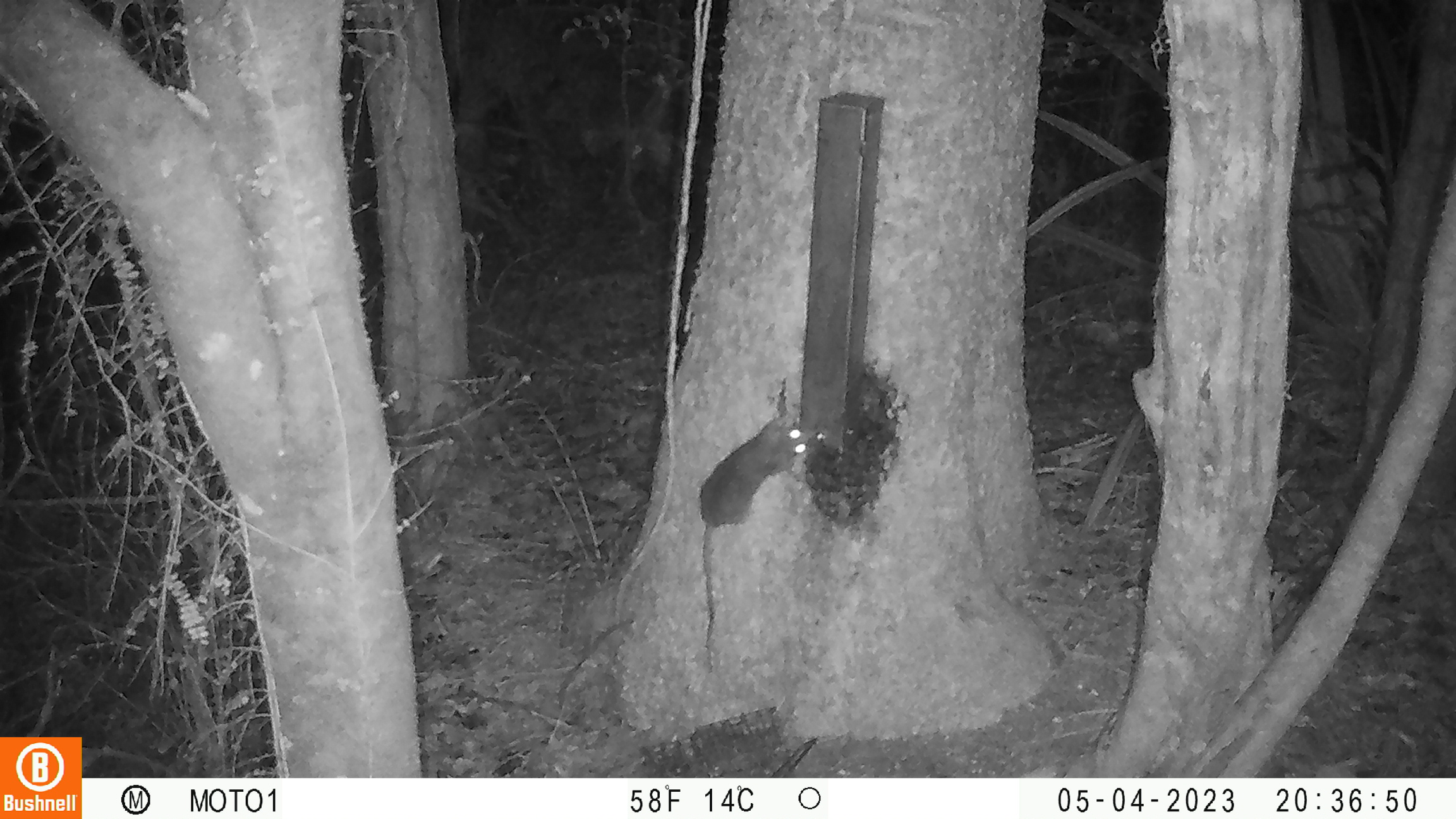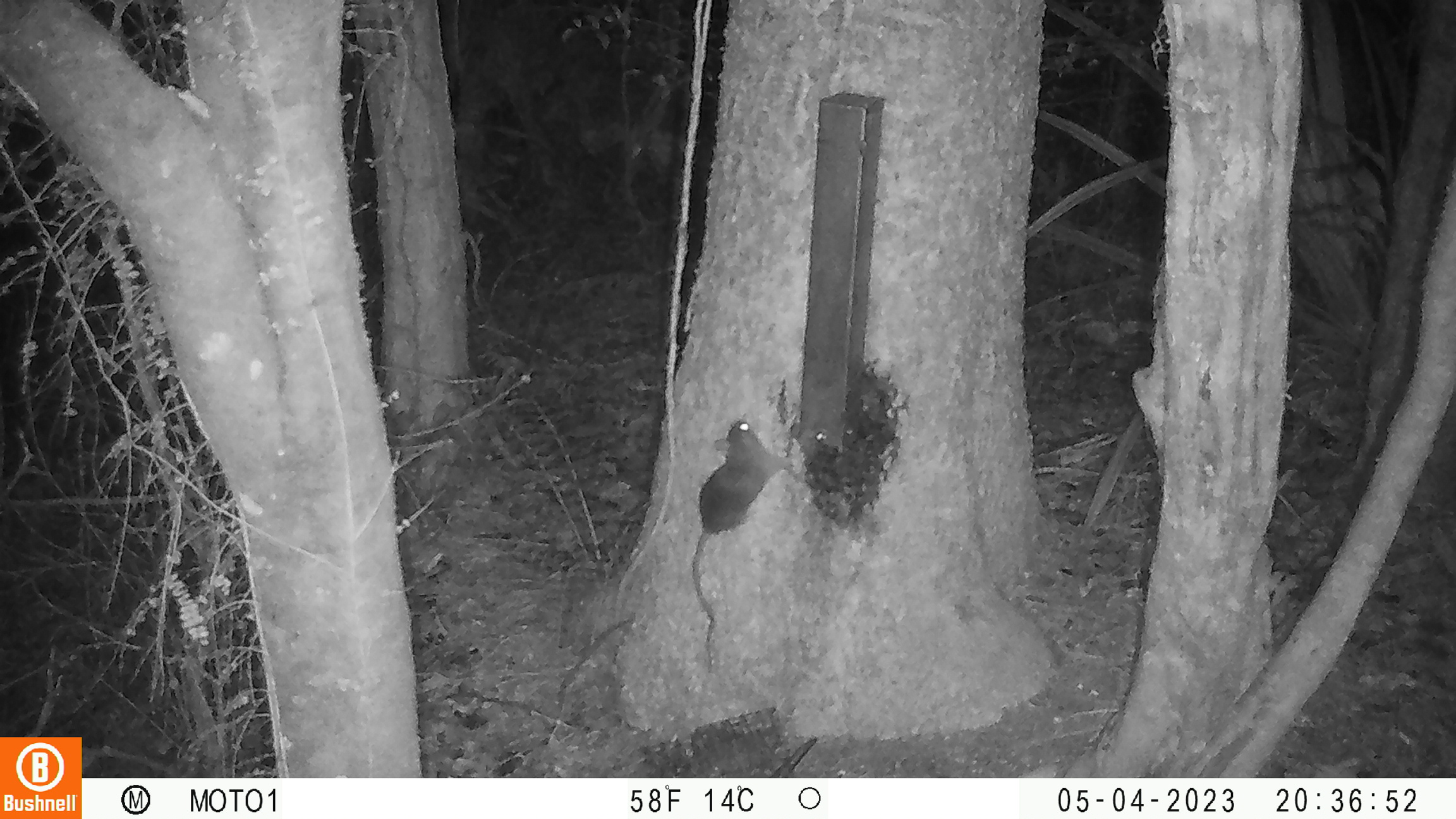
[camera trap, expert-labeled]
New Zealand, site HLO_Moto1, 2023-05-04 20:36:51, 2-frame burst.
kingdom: Animalia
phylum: Chordata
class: Mammalia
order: Rodentia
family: Muridae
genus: Rattus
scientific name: Rattus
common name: rat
Rat (Rattus).